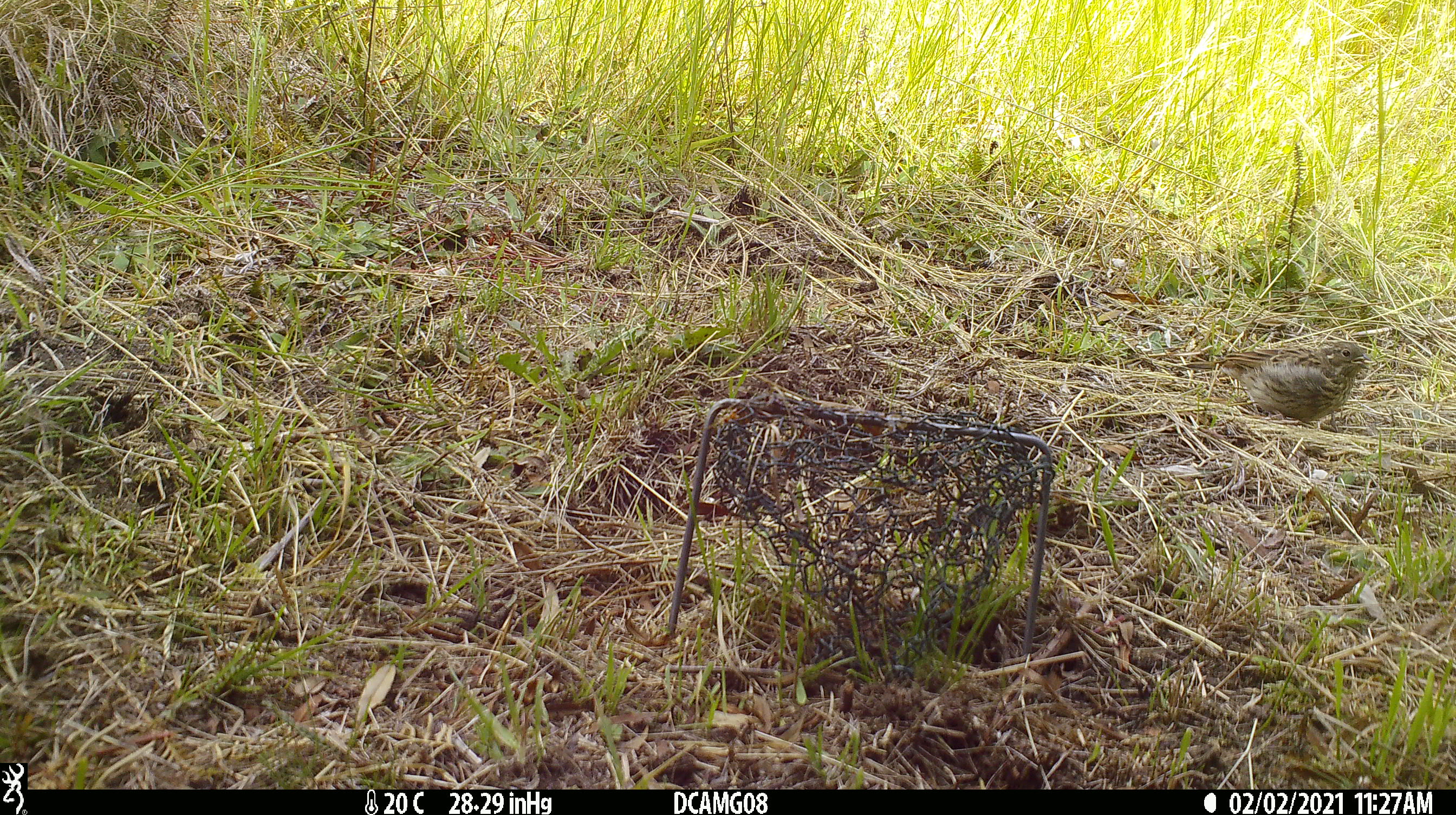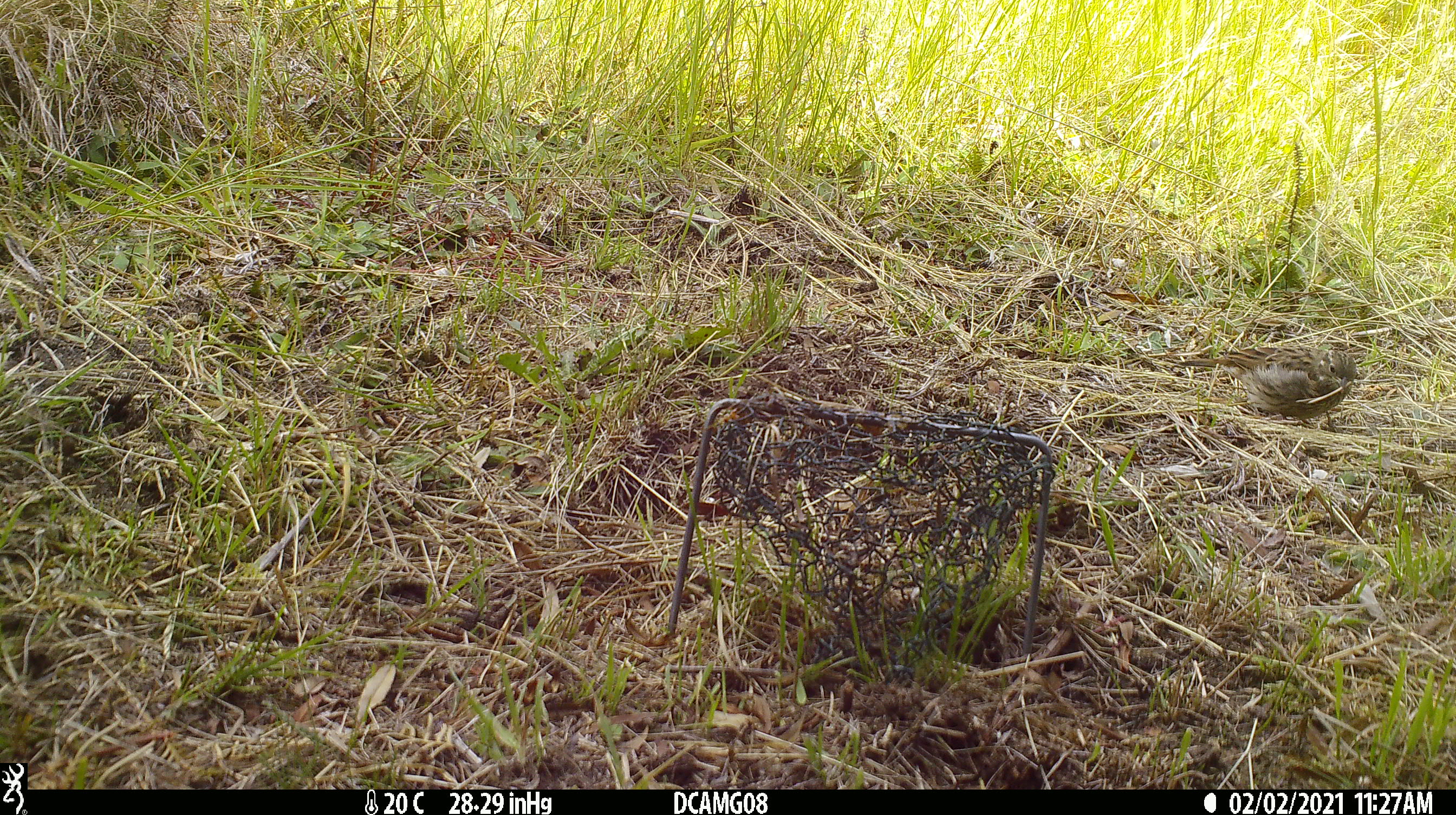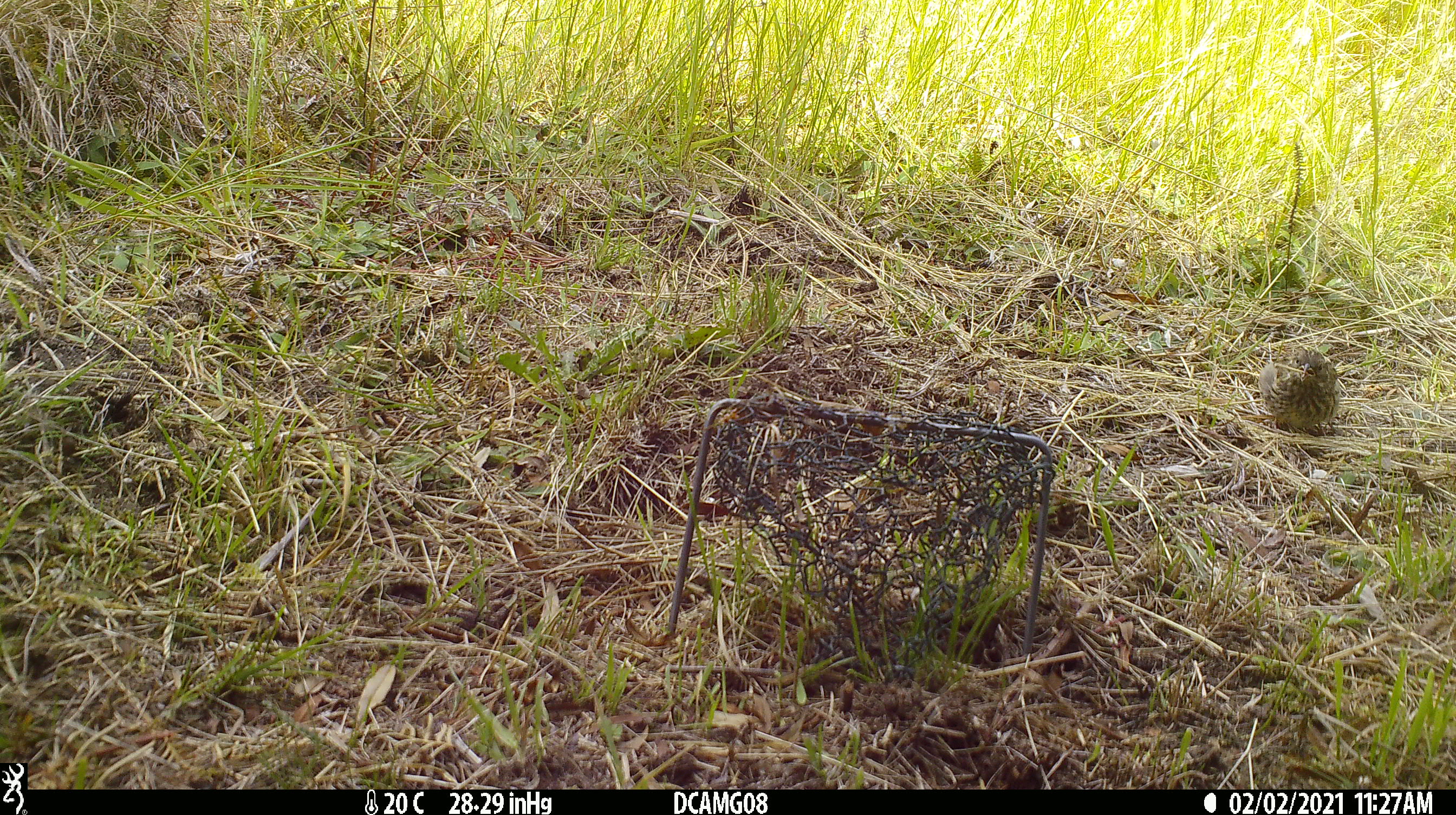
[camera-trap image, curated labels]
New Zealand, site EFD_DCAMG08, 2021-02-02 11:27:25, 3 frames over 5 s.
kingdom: Animalia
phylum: Chordata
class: Aves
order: Passeriformes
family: Emberizidae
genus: Emberiza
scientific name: Emberiza citrinella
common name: yellowhammer